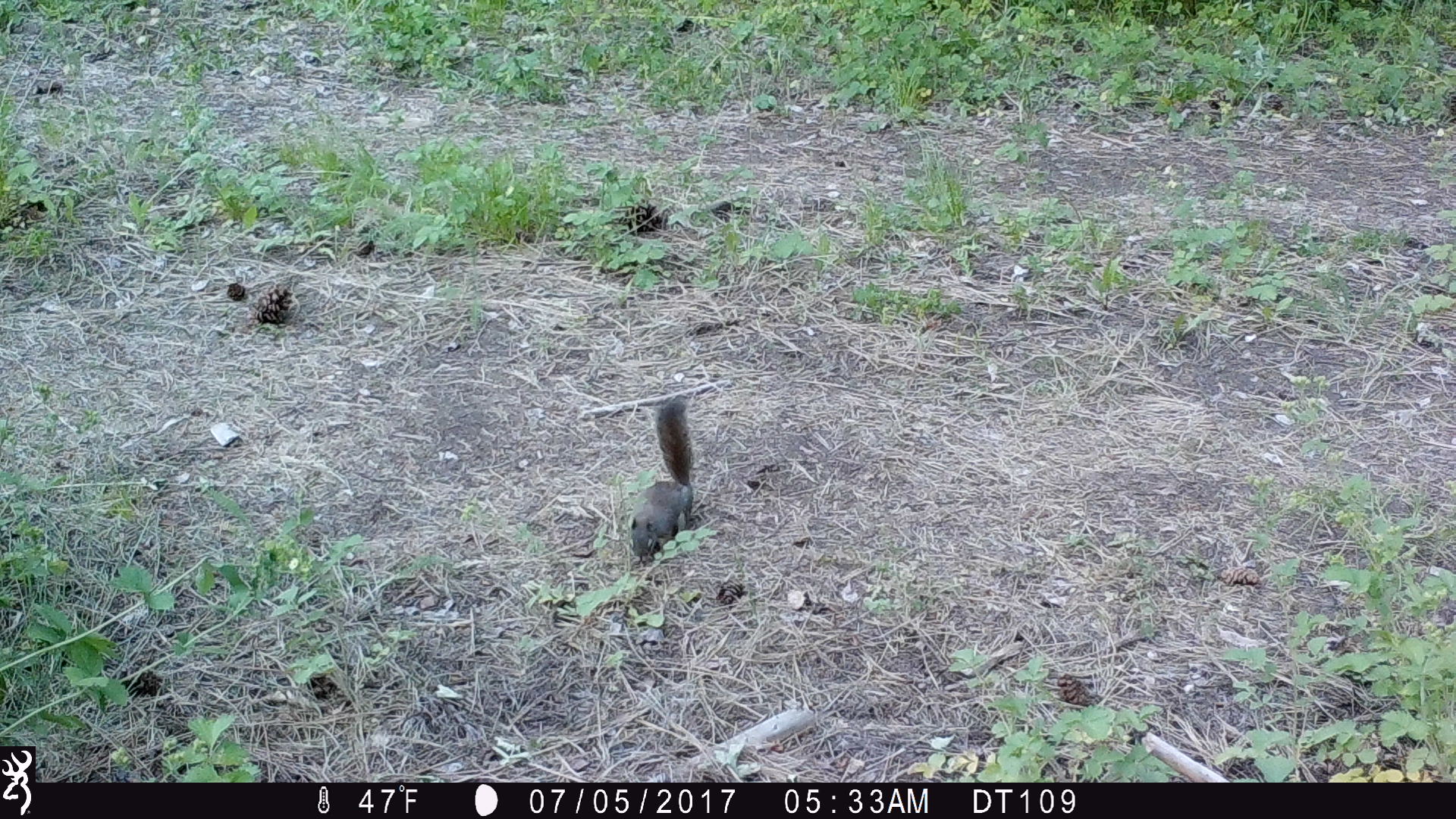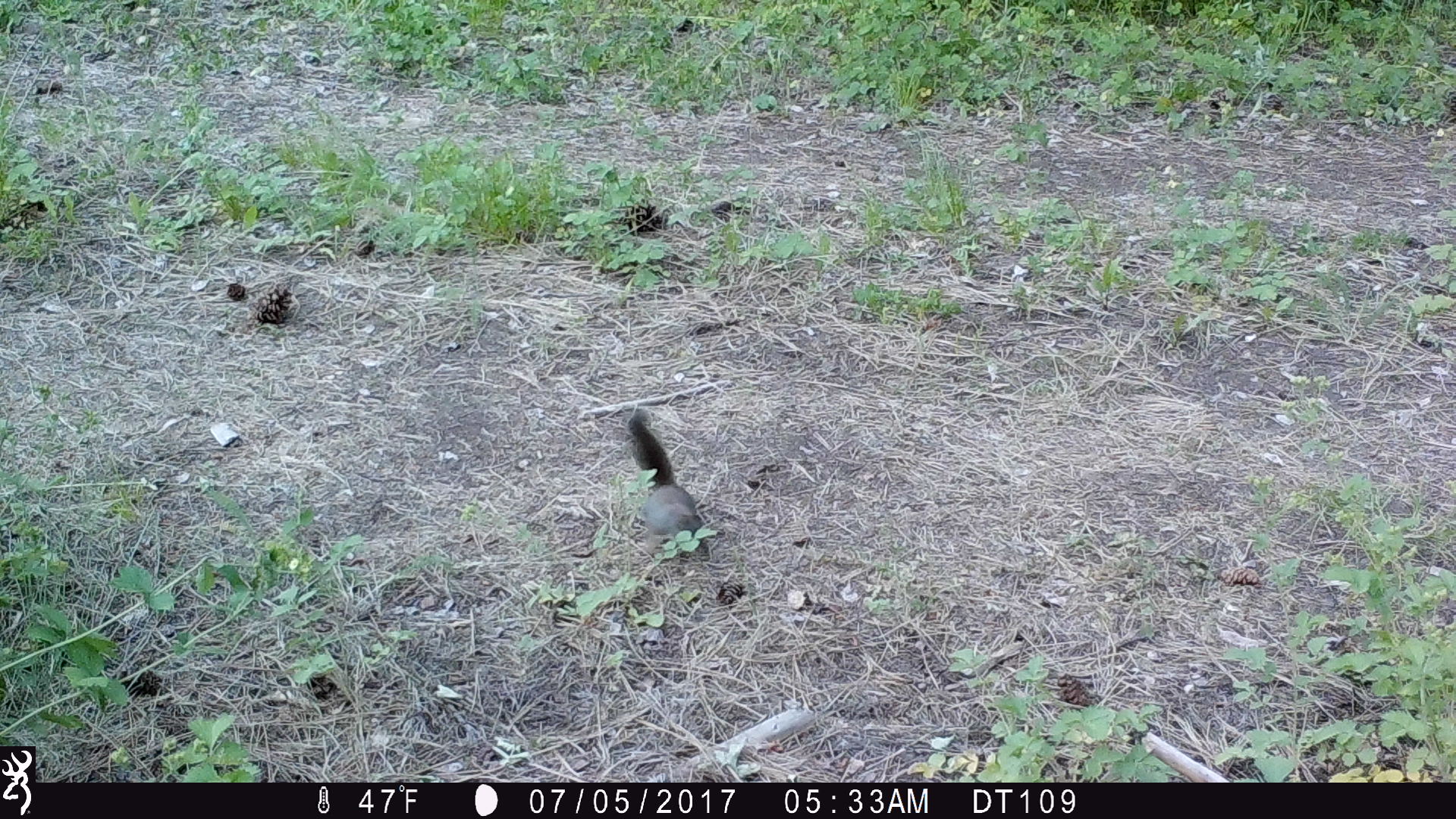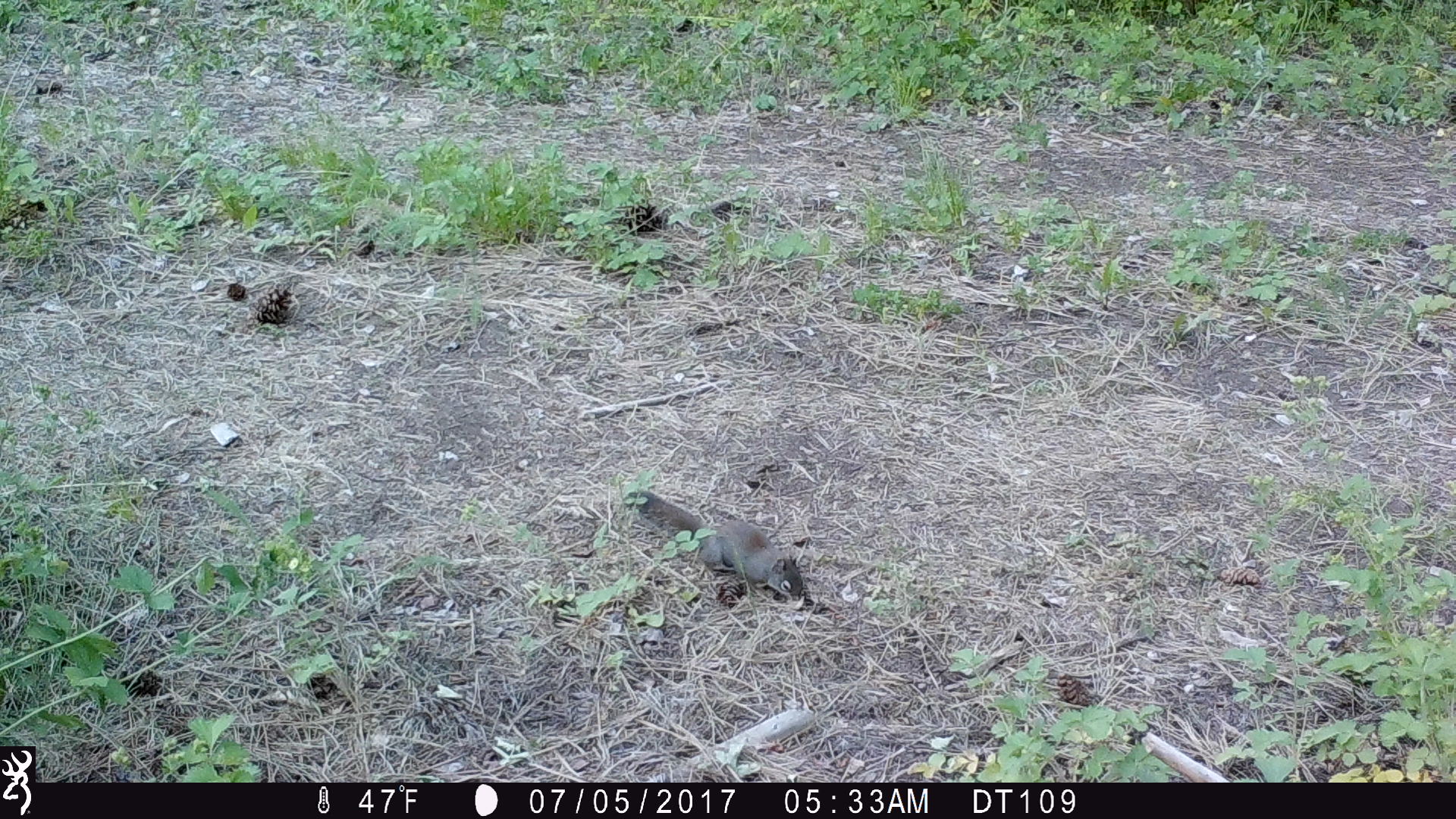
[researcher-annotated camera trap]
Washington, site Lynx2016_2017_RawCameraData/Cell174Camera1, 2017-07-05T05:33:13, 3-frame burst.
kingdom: Animalia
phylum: Chordata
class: Mammalia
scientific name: Mammalia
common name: small mammal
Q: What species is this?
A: Small mammal (Mammalia).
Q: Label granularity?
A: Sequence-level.